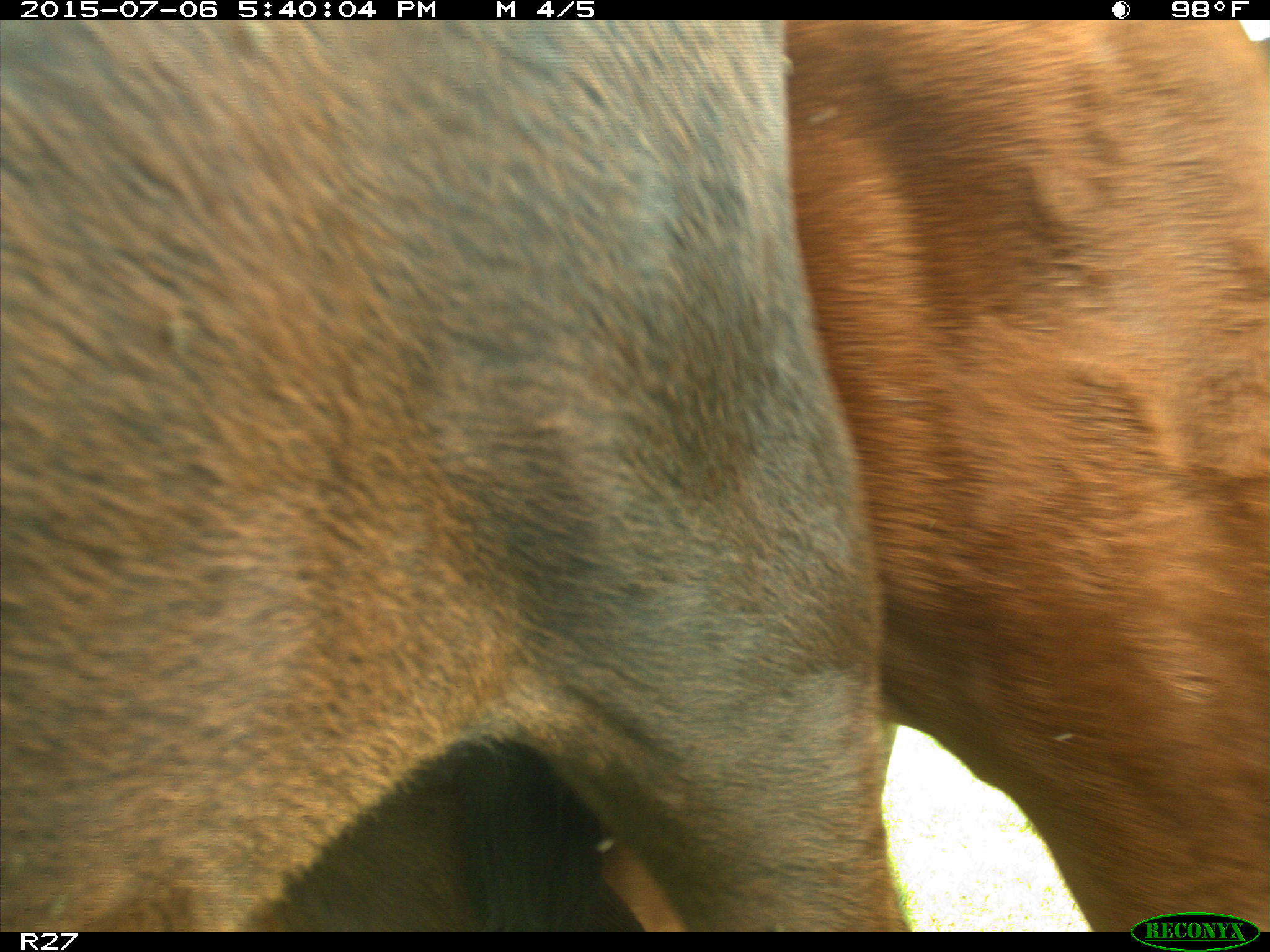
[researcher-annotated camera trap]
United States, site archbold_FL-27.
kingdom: Animalia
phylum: Chordata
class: Mammalia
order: Artiodactyla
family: Bovidae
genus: Bos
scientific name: Bos taurus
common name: domestic cow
Bos taurus (domestic cow).